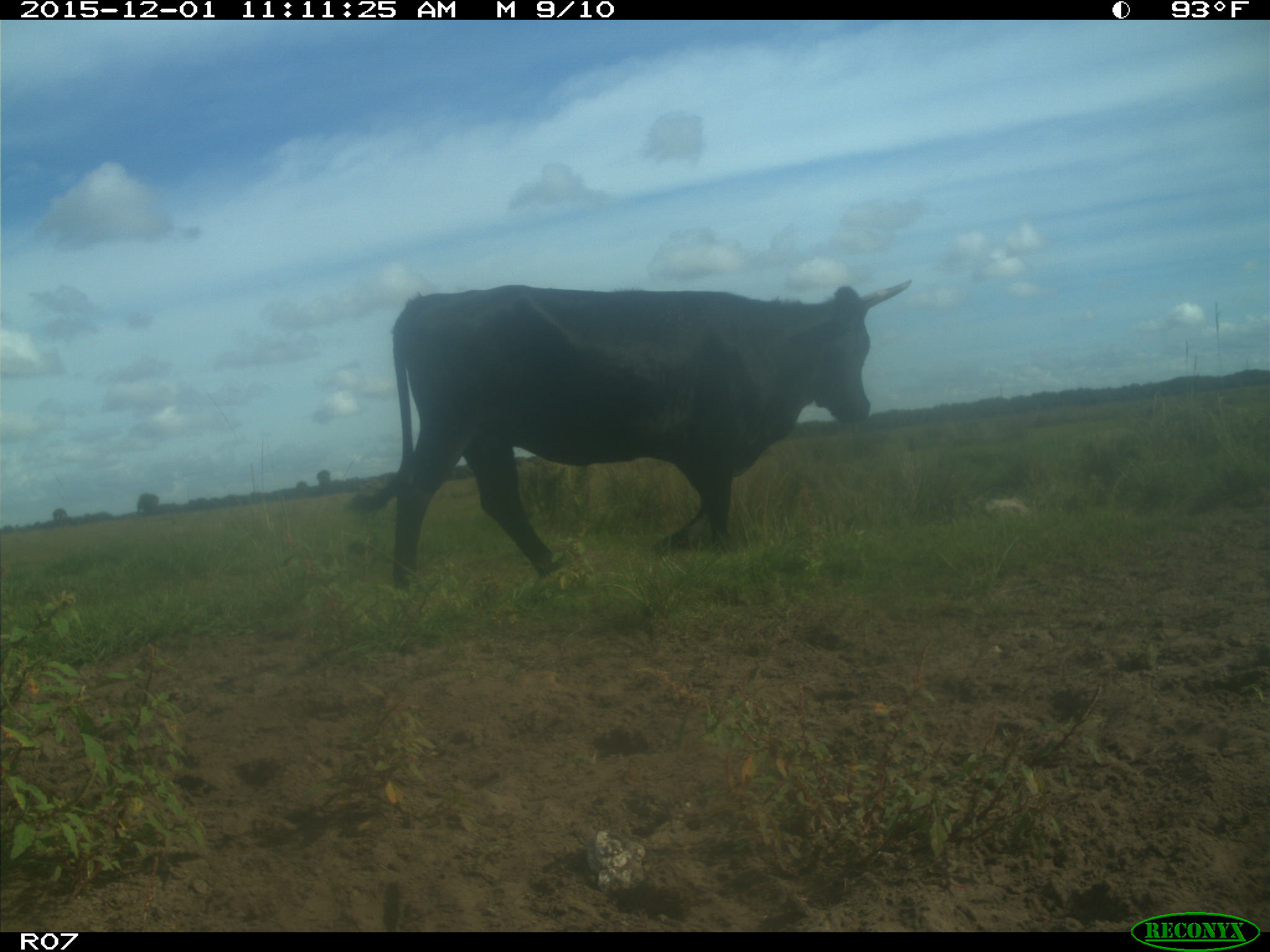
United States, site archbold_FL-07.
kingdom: Animalia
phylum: Chordata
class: Mammalia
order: Artiodactyla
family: Bovidae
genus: Bos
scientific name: Bos taurus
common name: domestic cow